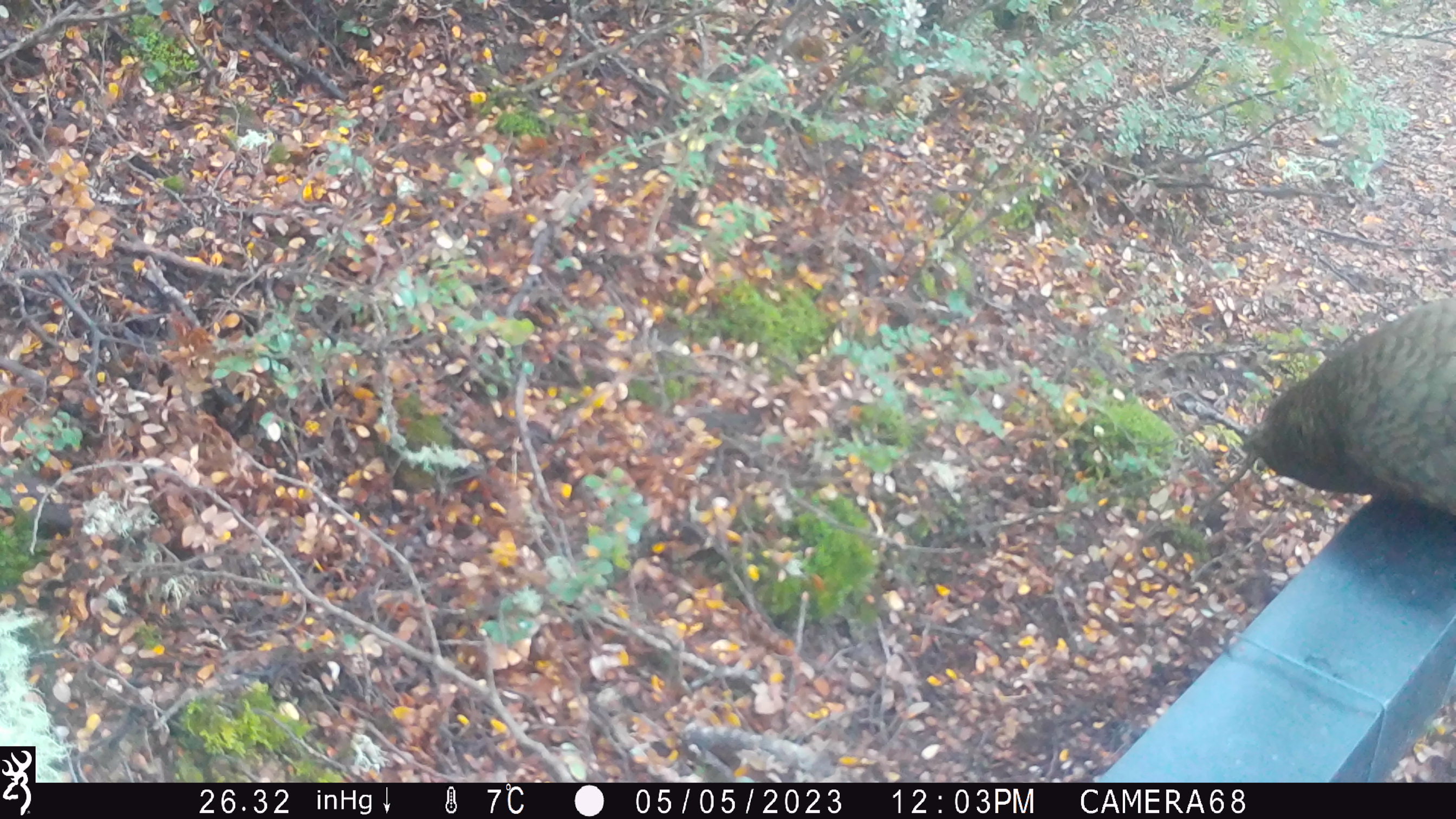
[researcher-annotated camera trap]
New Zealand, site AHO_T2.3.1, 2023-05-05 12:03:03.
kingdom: Animalia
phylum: Chordata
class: Aves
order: Psittaciformes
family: Strigopidae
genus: Nestor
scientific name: Nestor notabilis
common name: kea